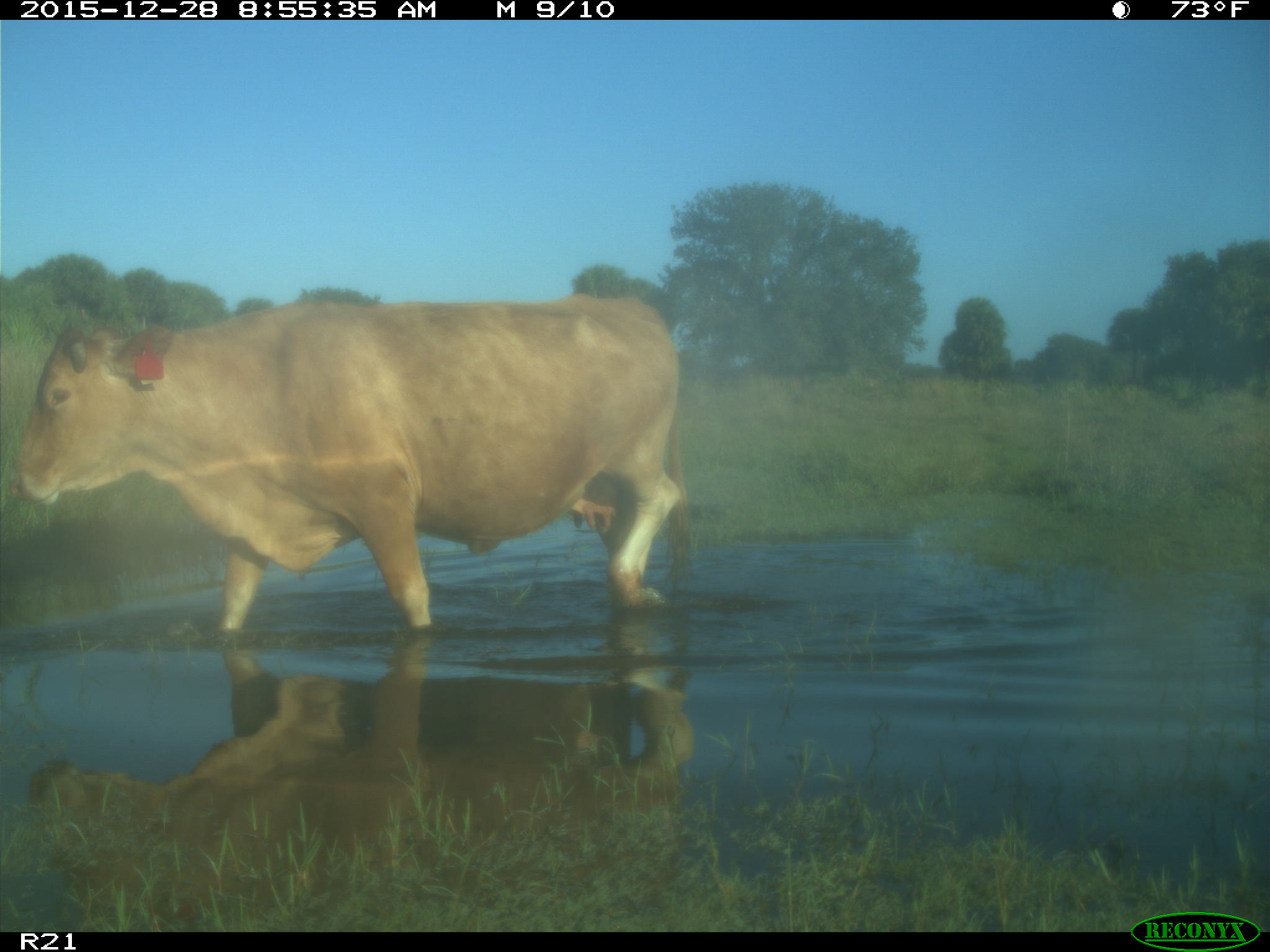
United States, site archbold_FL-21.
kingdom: Animalia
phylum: Chordata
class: Mammalia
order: Artiodactyla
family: Bovidae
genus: Bos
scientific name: Bos taurus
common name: domestic cow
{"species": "Bos taurus (domestic cow)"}